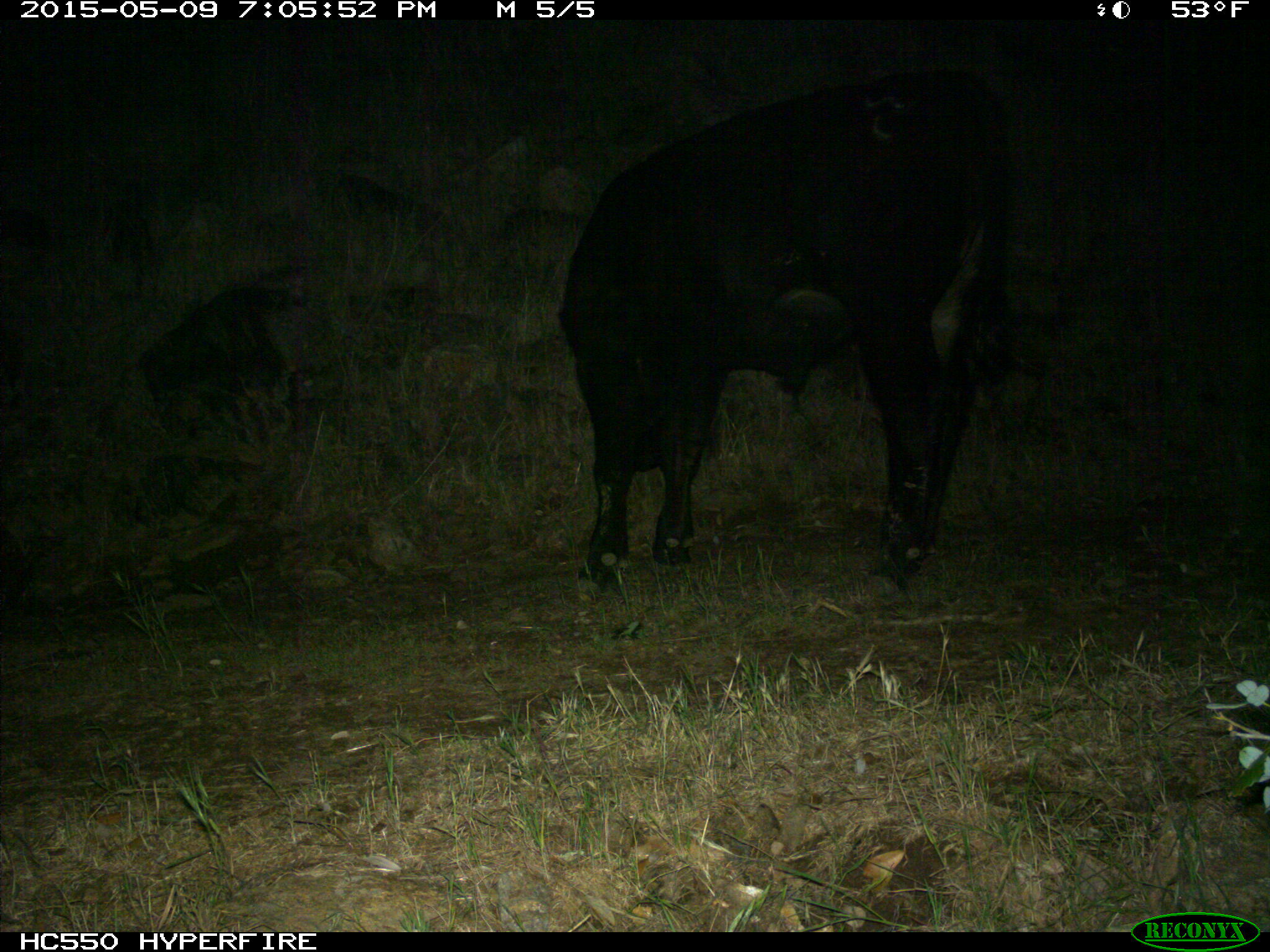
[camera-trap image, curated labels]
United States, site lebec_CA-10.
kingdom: Animalia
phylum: Chordata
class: Mammalia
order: Artiodactyla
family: Bovidae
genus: Bos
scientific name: Bos taurus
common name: domestic cow